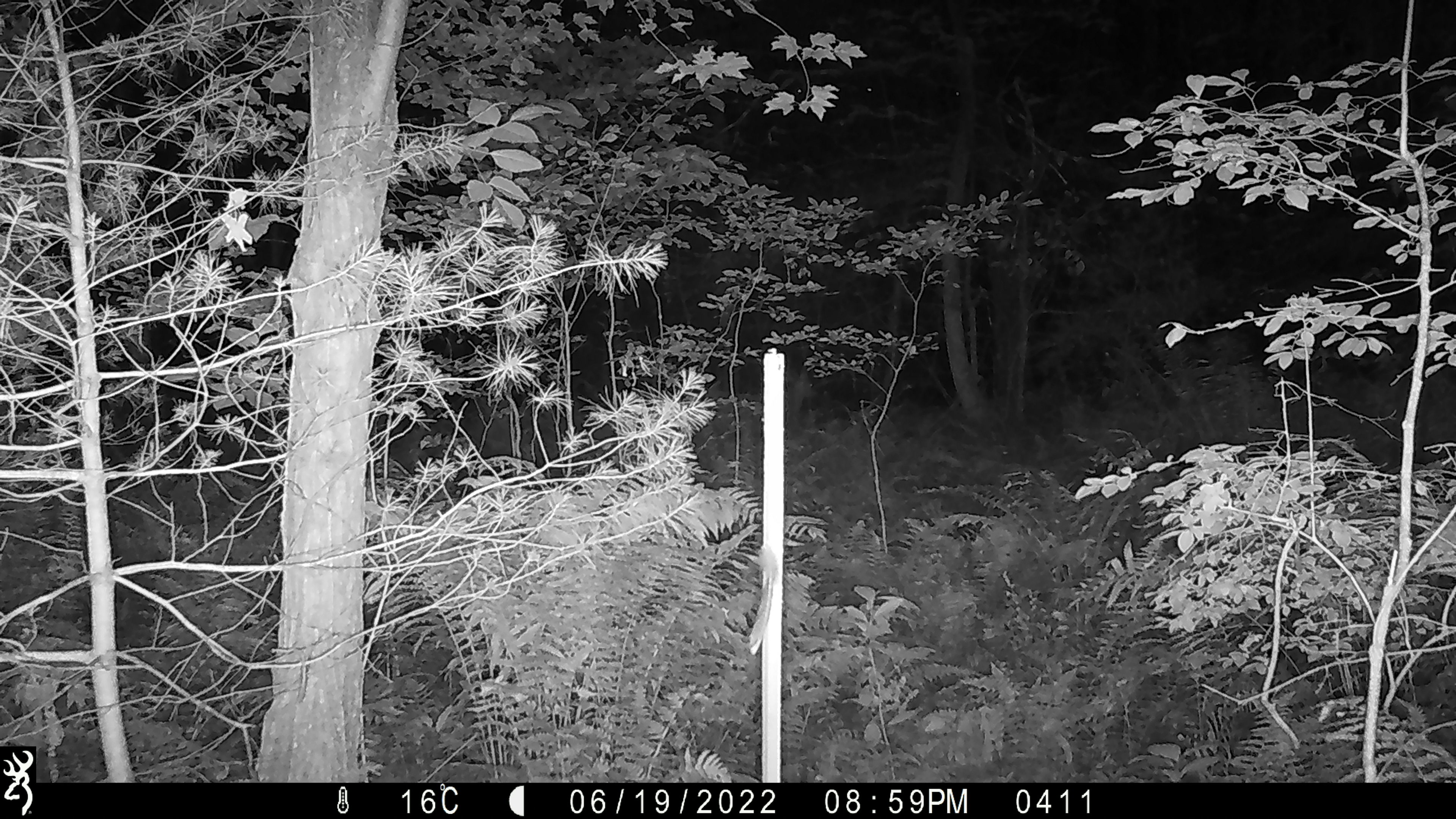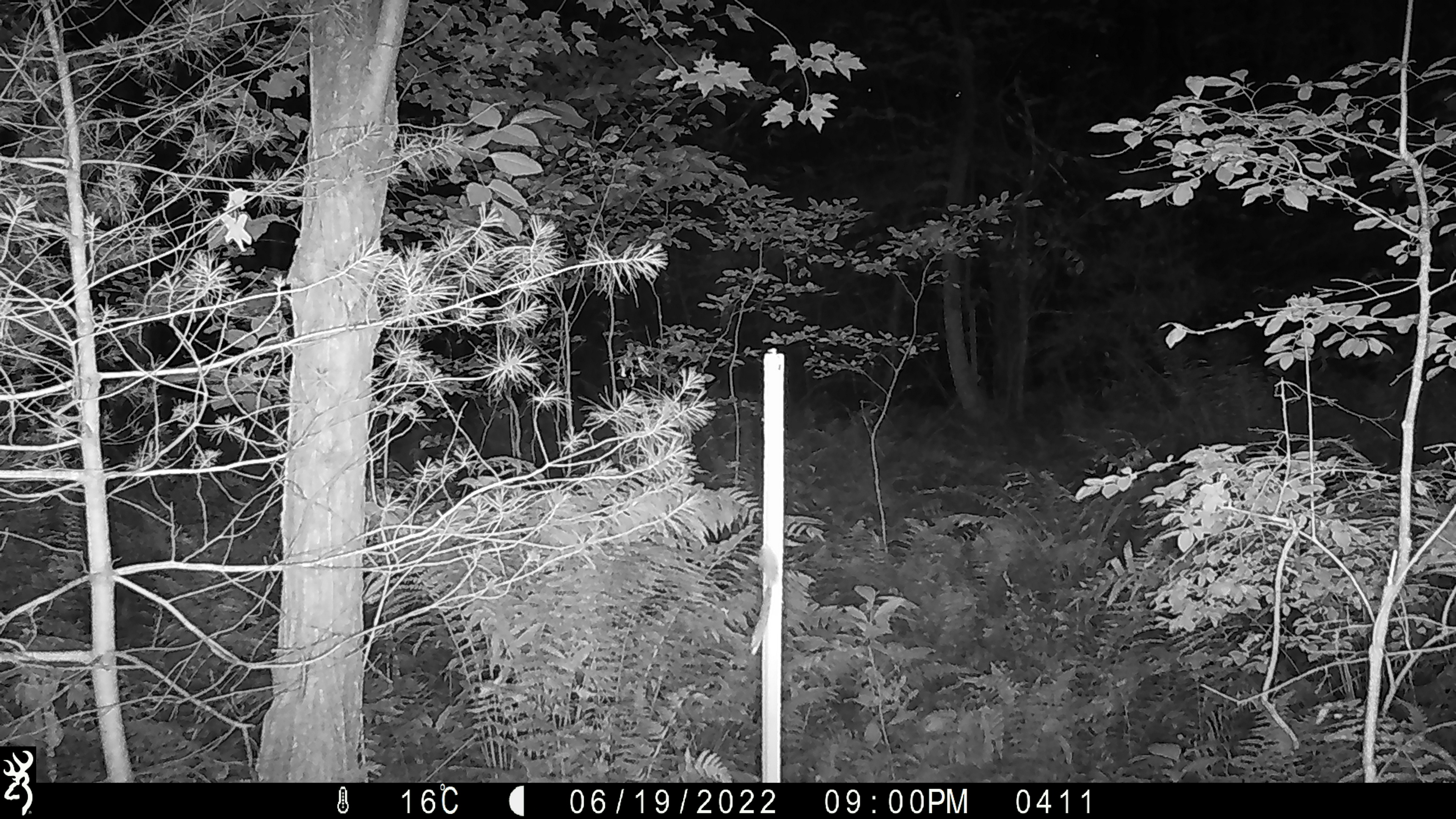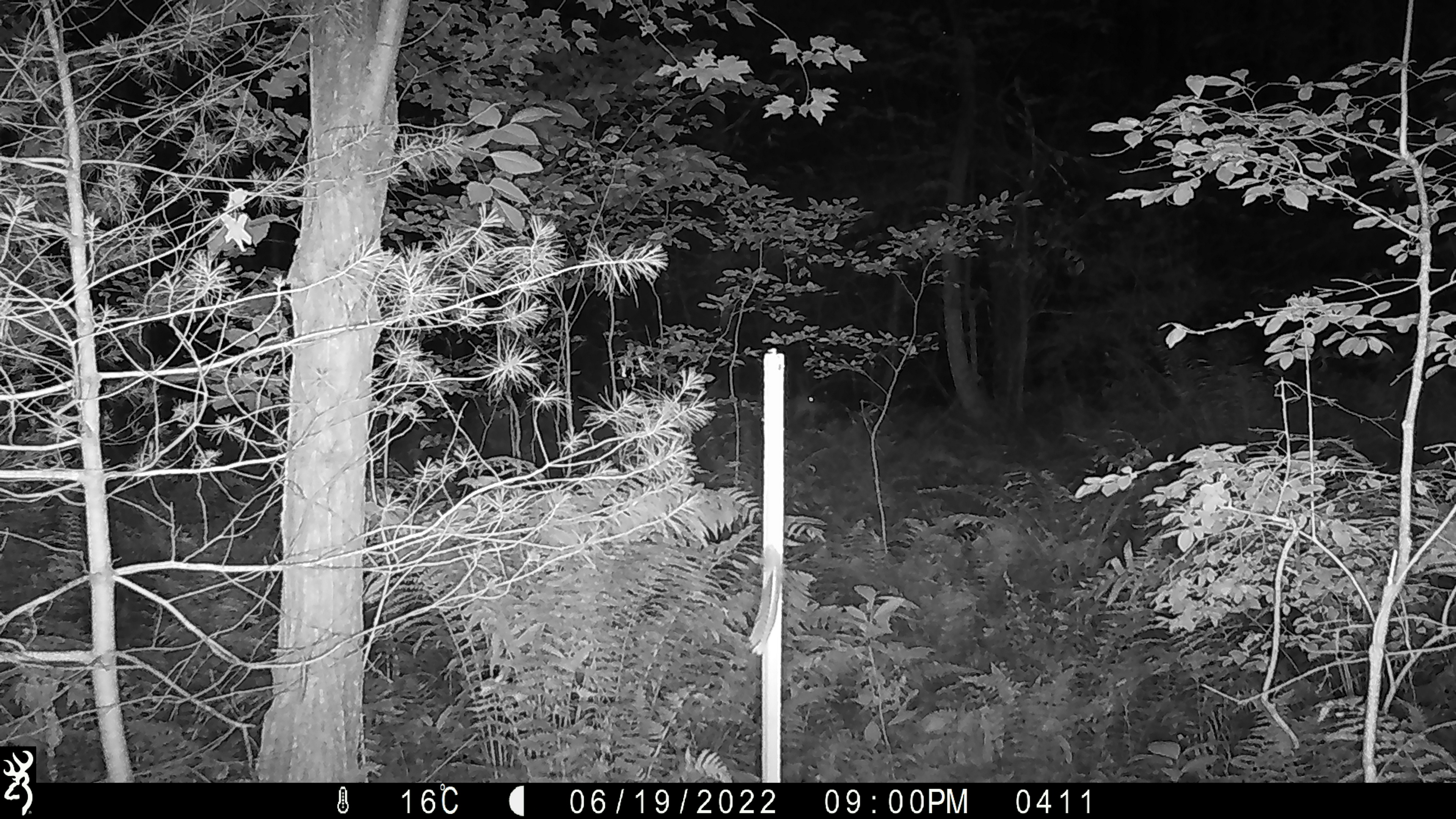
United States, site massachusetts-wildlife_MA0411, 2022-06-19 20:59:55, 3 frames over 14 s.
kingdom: Animalia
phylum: Chordata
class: Mammalia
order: Artiodactyla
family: Cervidae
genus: Odocoileus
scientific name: Odocoileus virginianus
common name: white-tailed deer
White-tailed deer (Odocoileus virginianus).